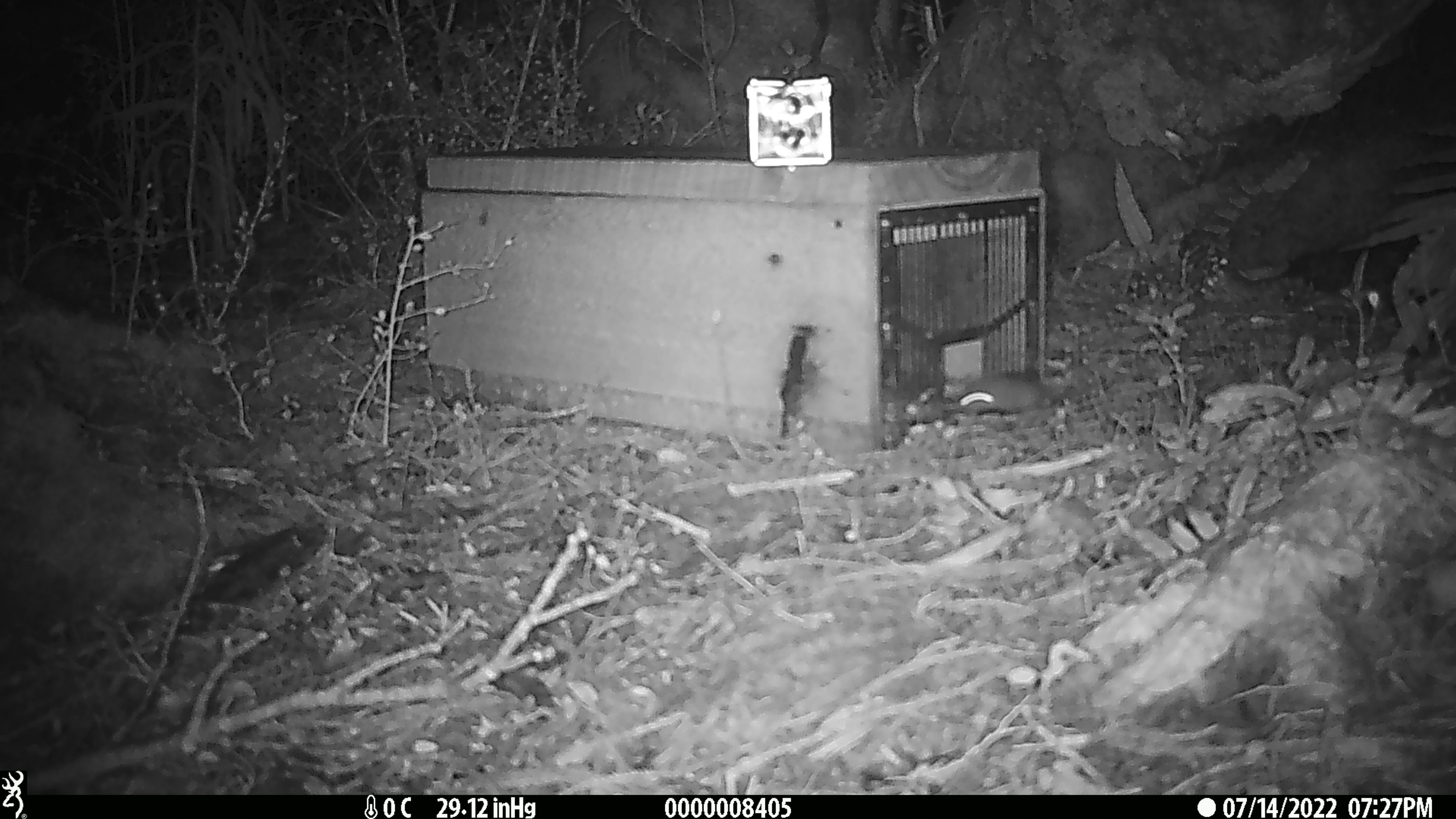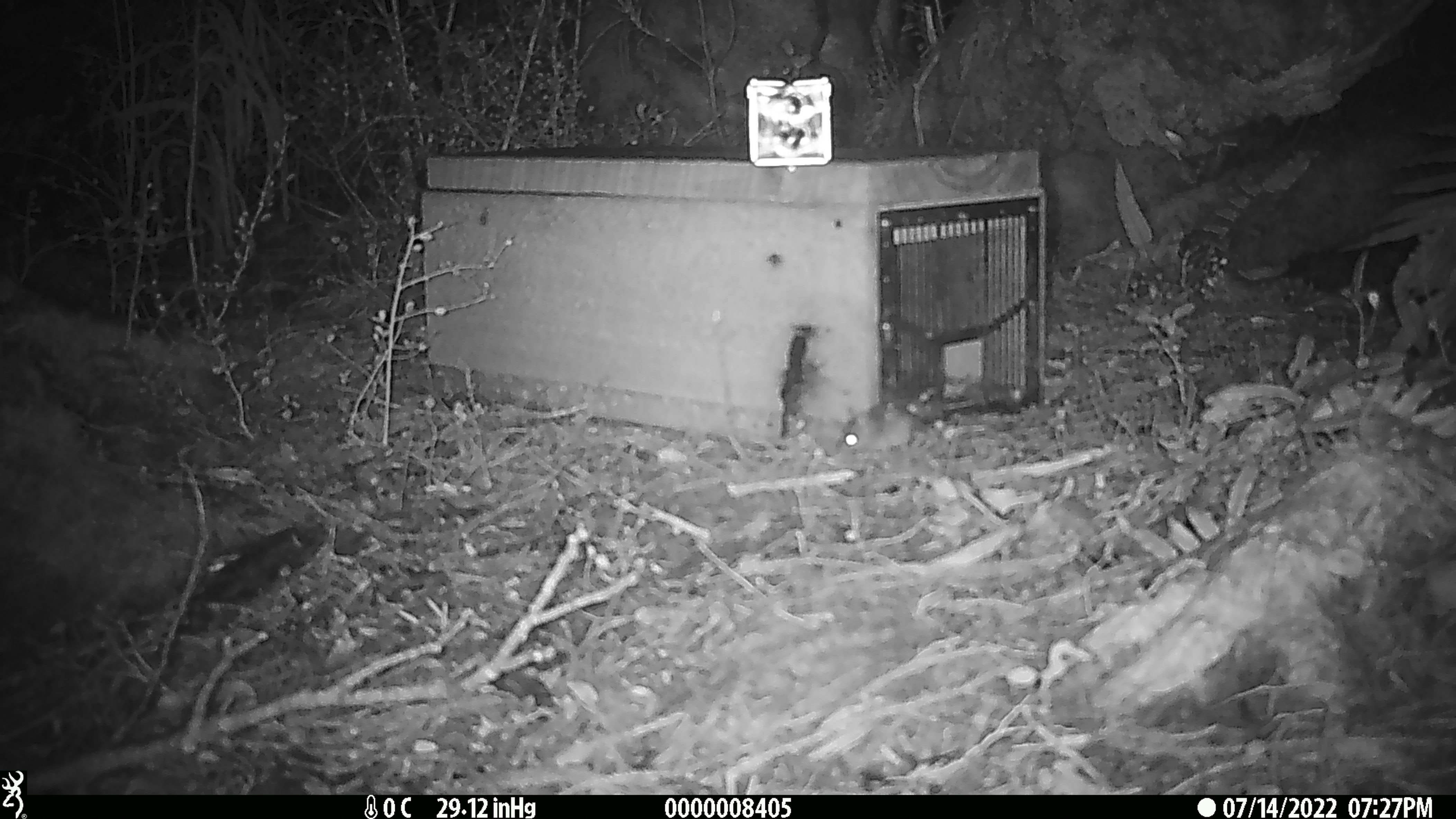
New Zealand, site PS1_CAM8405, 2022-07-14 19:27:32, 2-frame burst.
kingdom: Animalia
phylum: Chordata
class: Mammalia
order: Rodentia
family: Muridae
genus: Mus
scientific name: Mus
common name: mouse